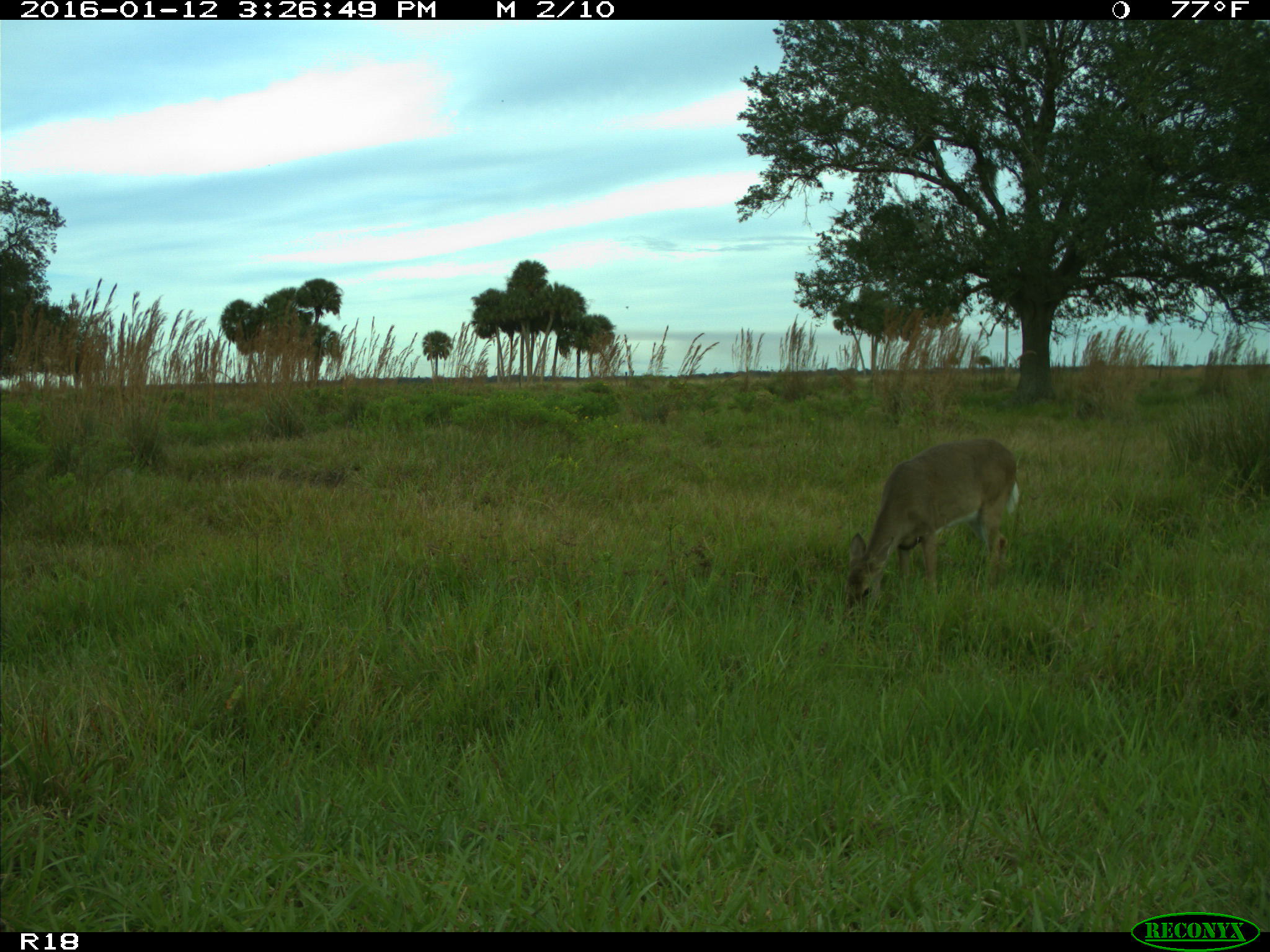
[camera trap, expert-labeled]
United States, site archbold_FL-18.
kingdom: Animalia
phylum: Chordata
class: Mammalia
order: Artiodactyla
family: Cervidae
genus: Odocoileus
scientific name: Odocoileus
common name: deer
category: unidentified deer